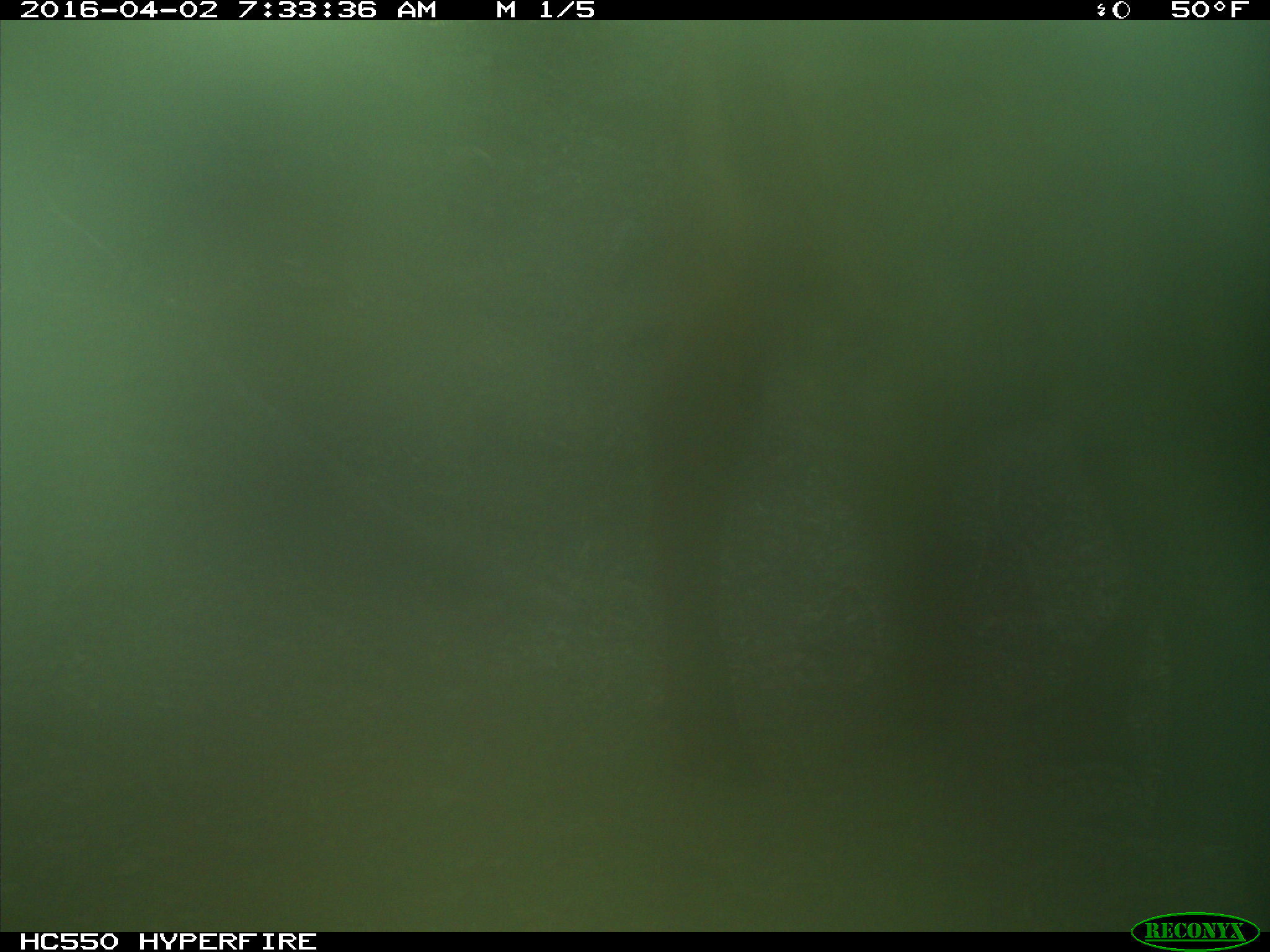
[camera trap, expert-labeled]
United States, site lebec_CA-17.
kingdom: Animalia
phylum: Chordata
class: Mammalia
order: Artiodactyla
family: Bovidae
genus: Bos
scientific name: Bos taurus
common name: domestic cow